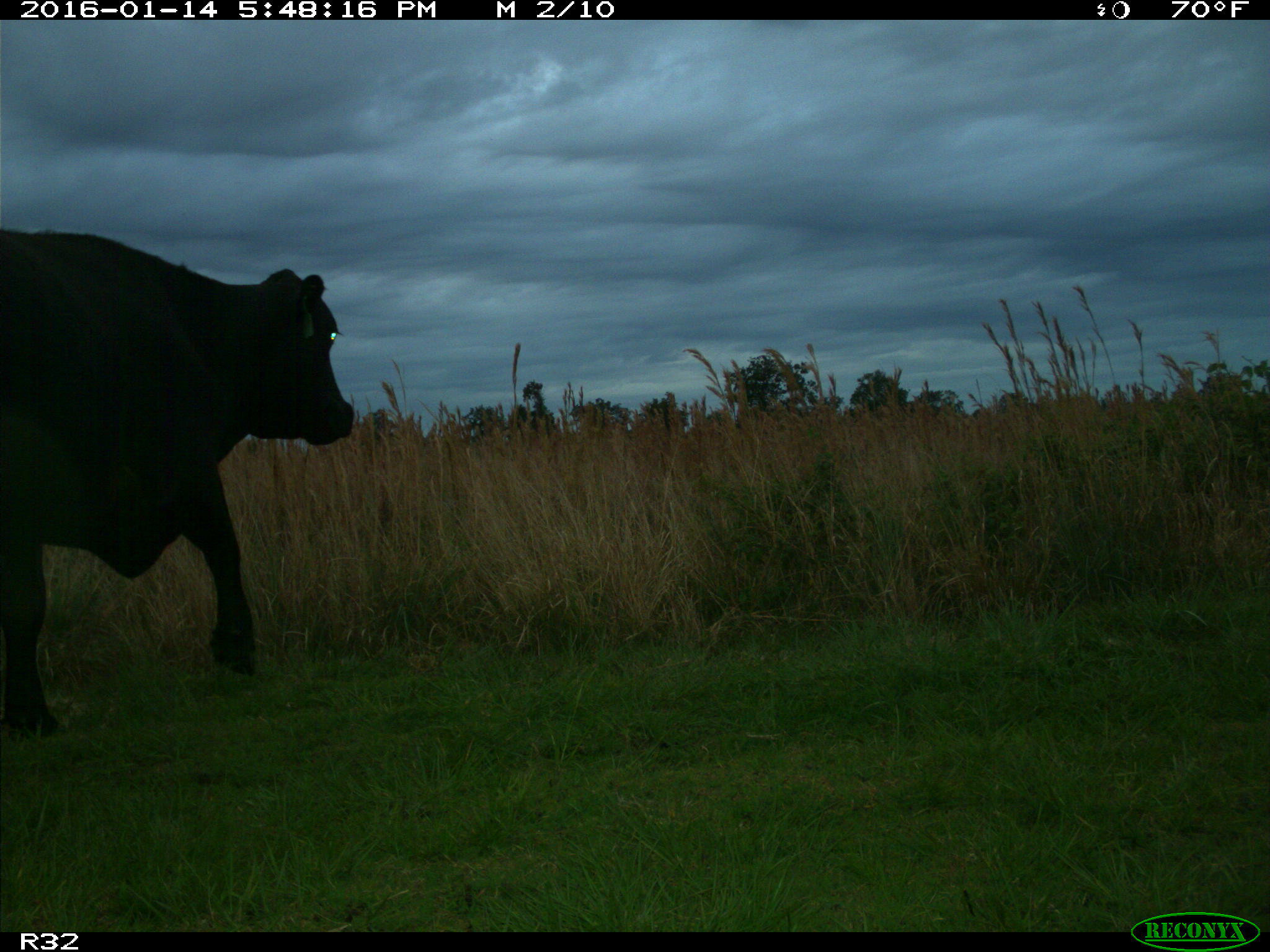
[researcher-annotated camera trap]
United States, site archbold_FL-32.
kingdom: Animalia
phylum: Chordata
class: Mammalia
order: Artiodactyla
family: Bovidae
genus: Bos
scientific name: Bos taurus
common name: domestic cow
Bos taurus (domestic cow).